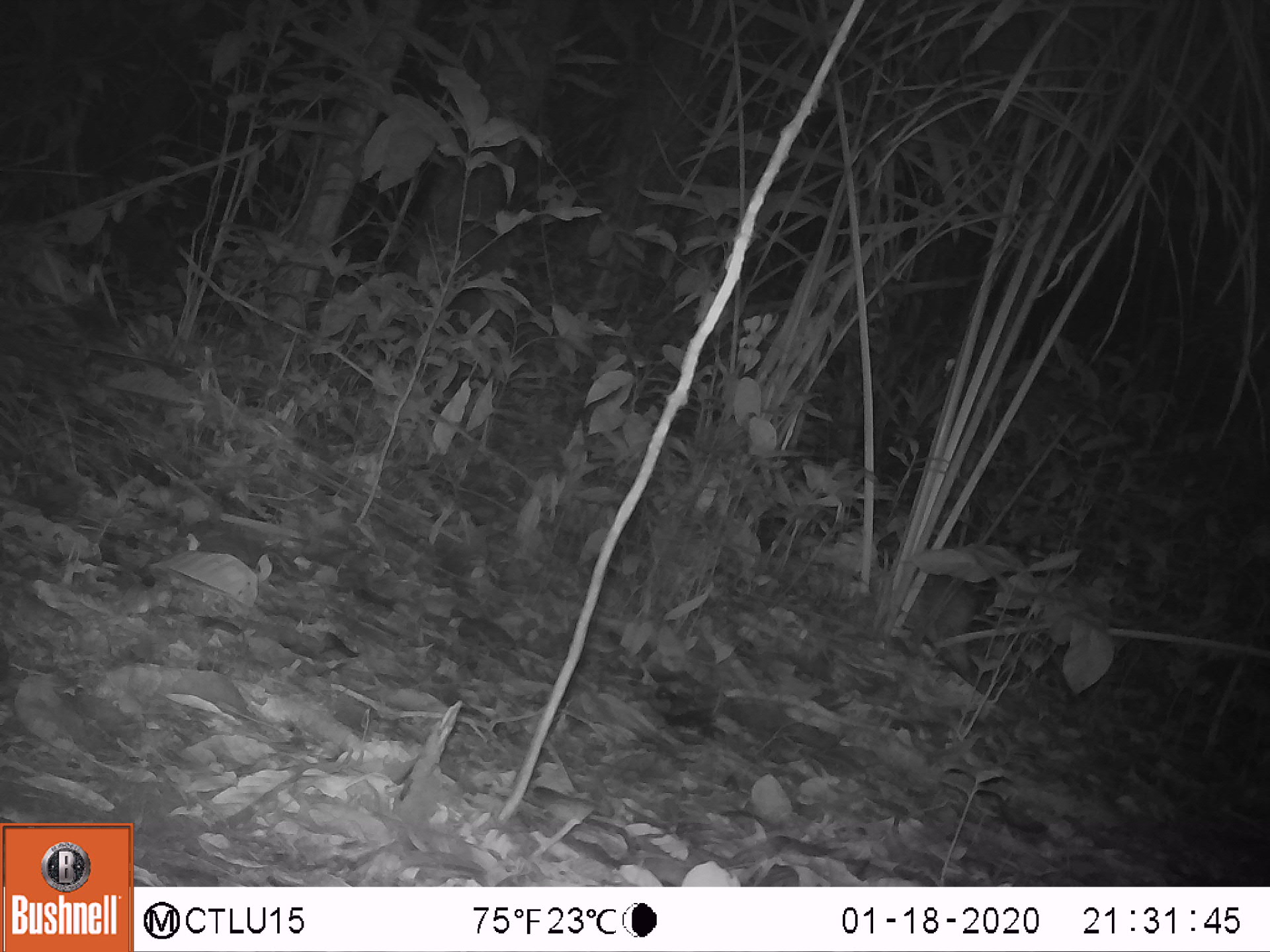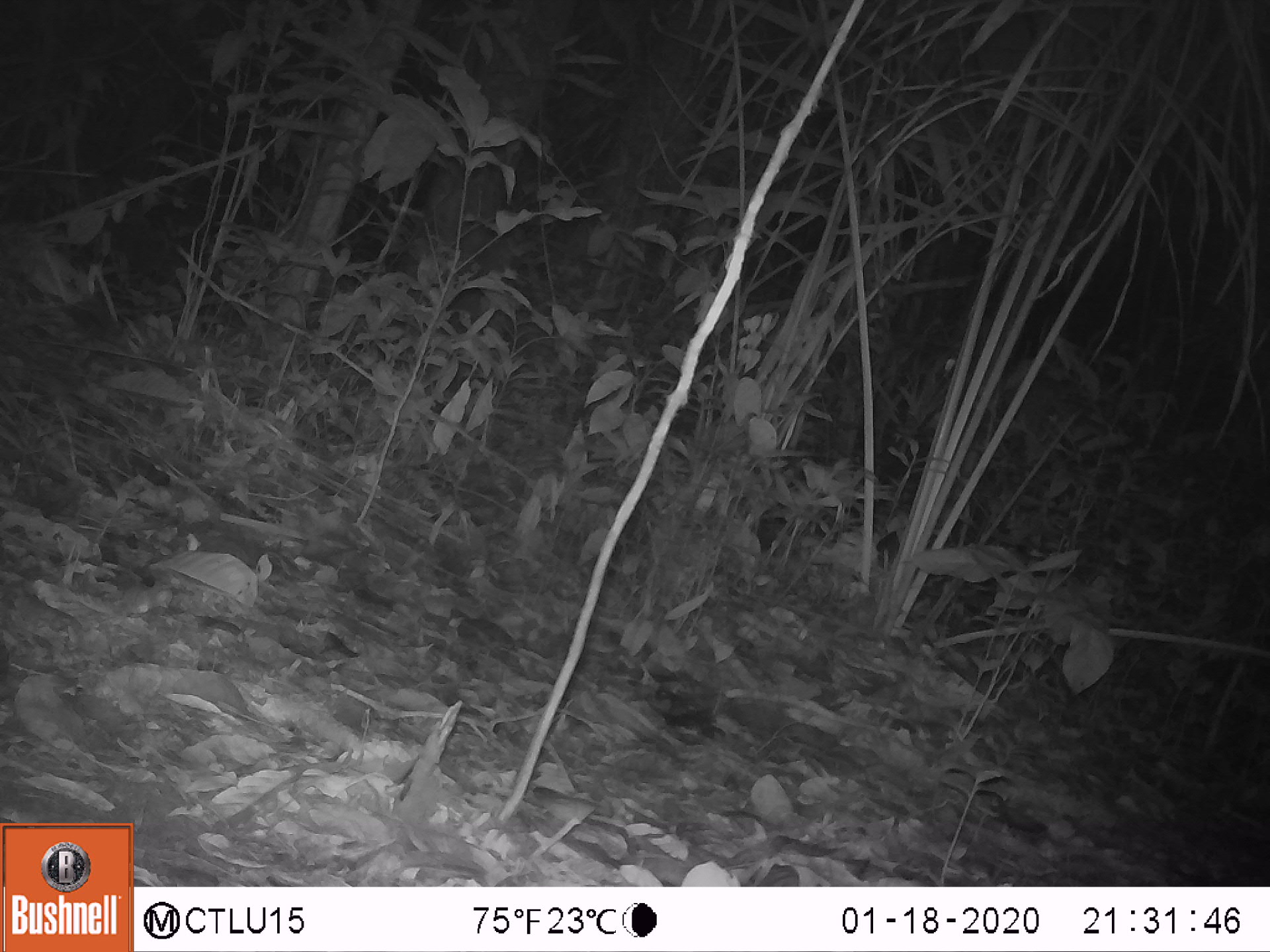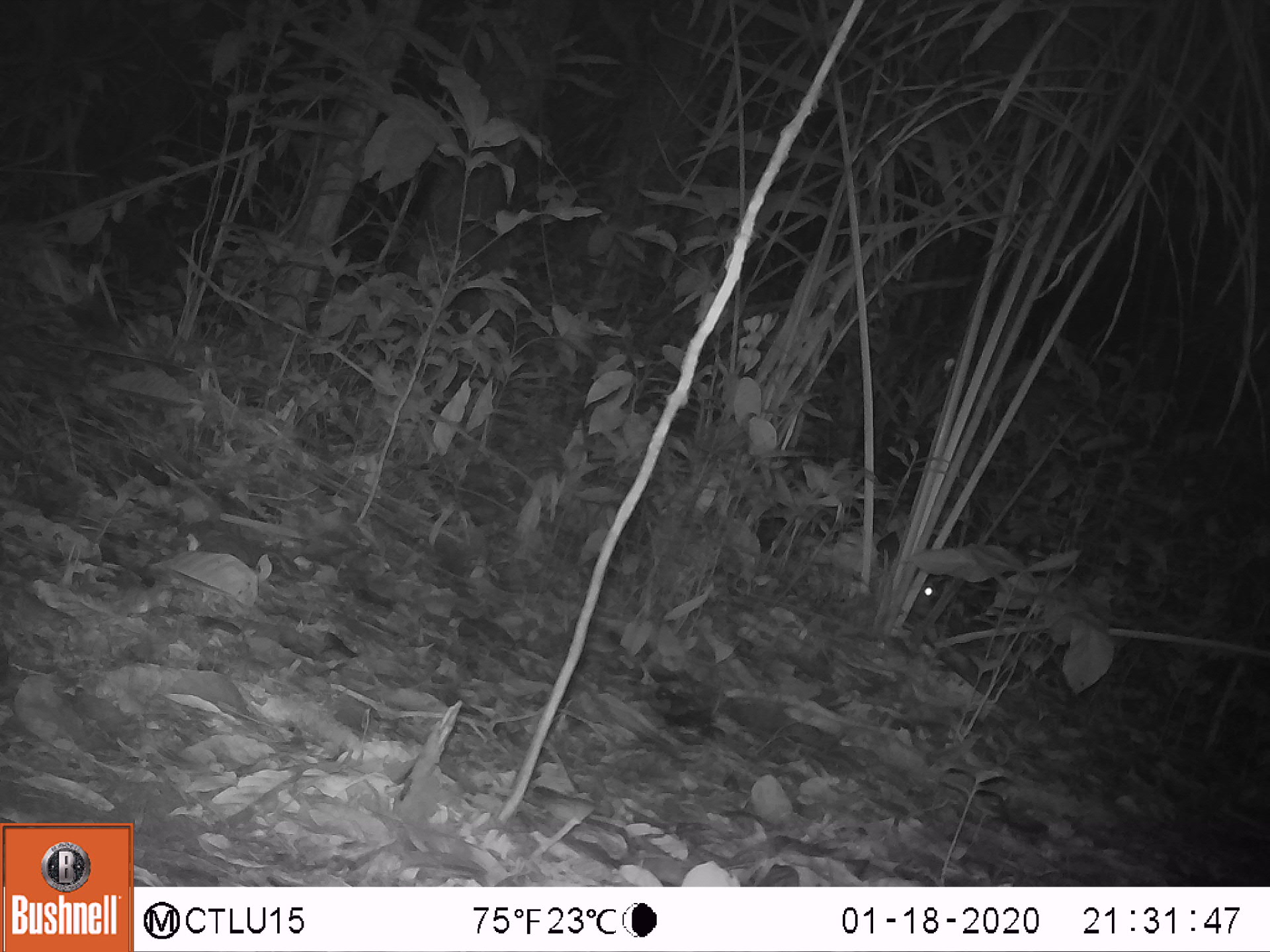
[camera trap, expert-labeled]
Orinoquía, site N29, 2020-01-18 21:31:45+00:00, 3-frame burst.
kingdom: Animalia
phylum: Chordata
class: Mammalia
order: Rodentia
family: Cuniculidae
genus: Cuniculus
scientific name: Cuniculus paca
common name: spotted paca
Spotted paca (Cuniculus paca).